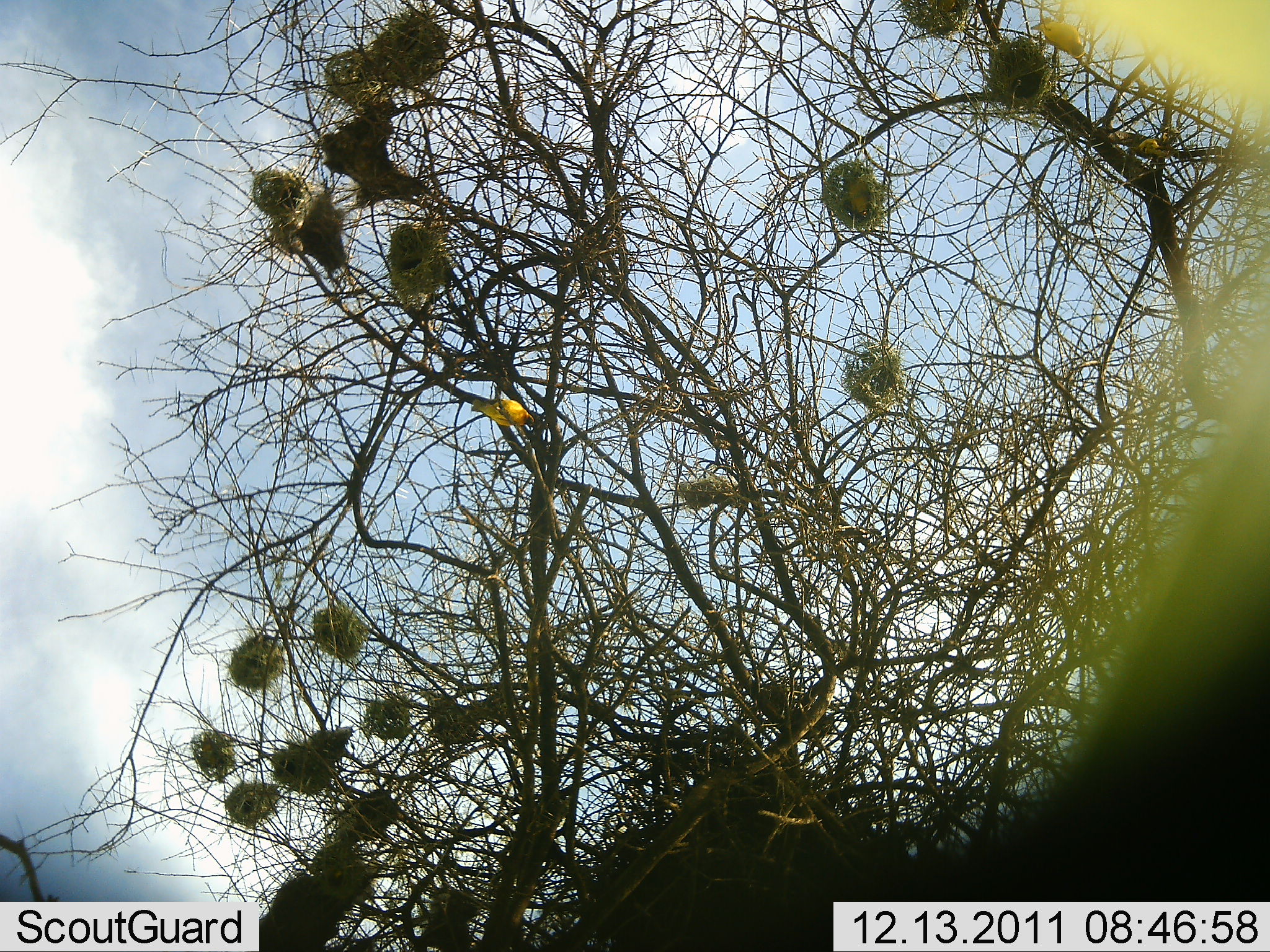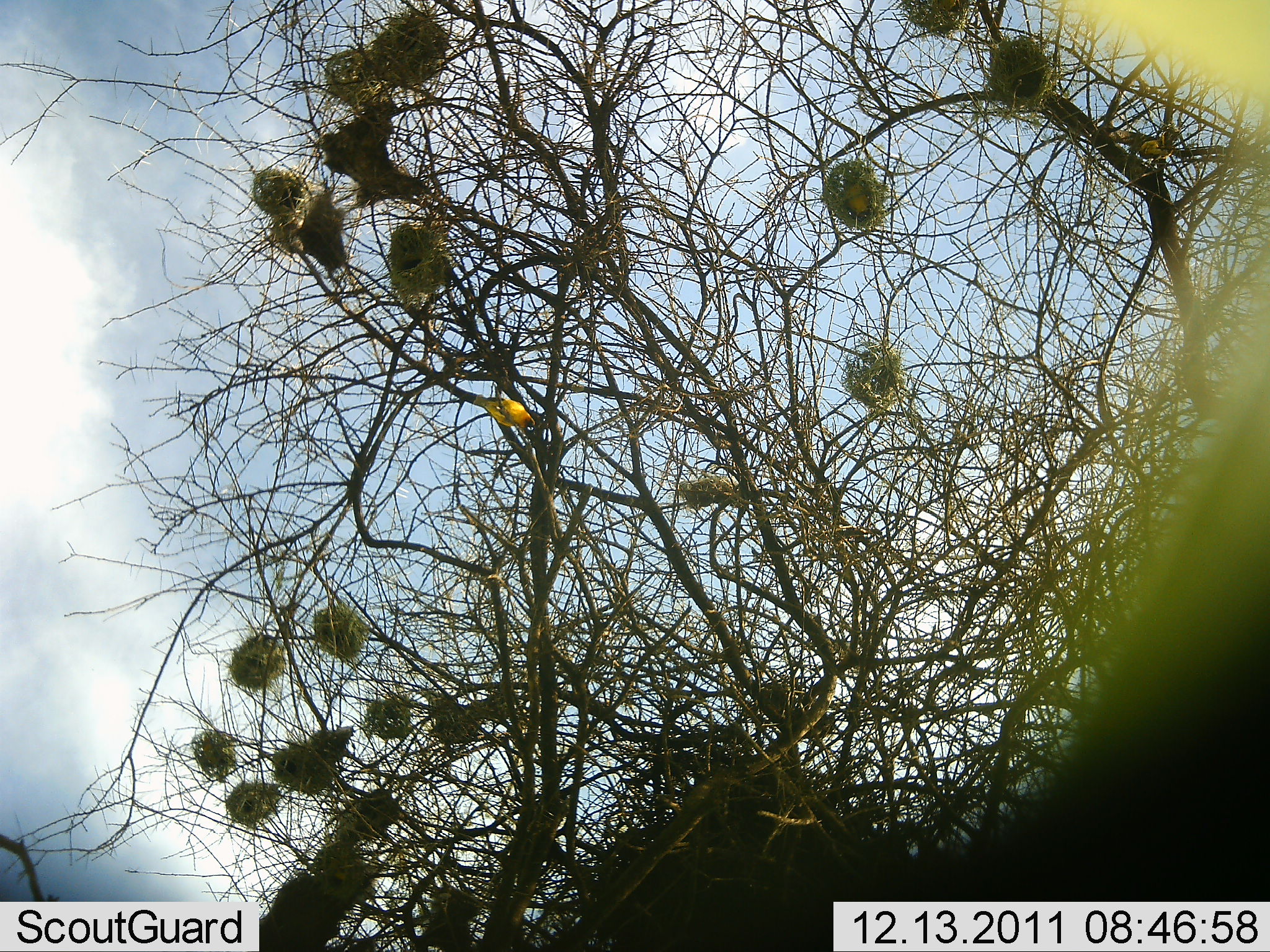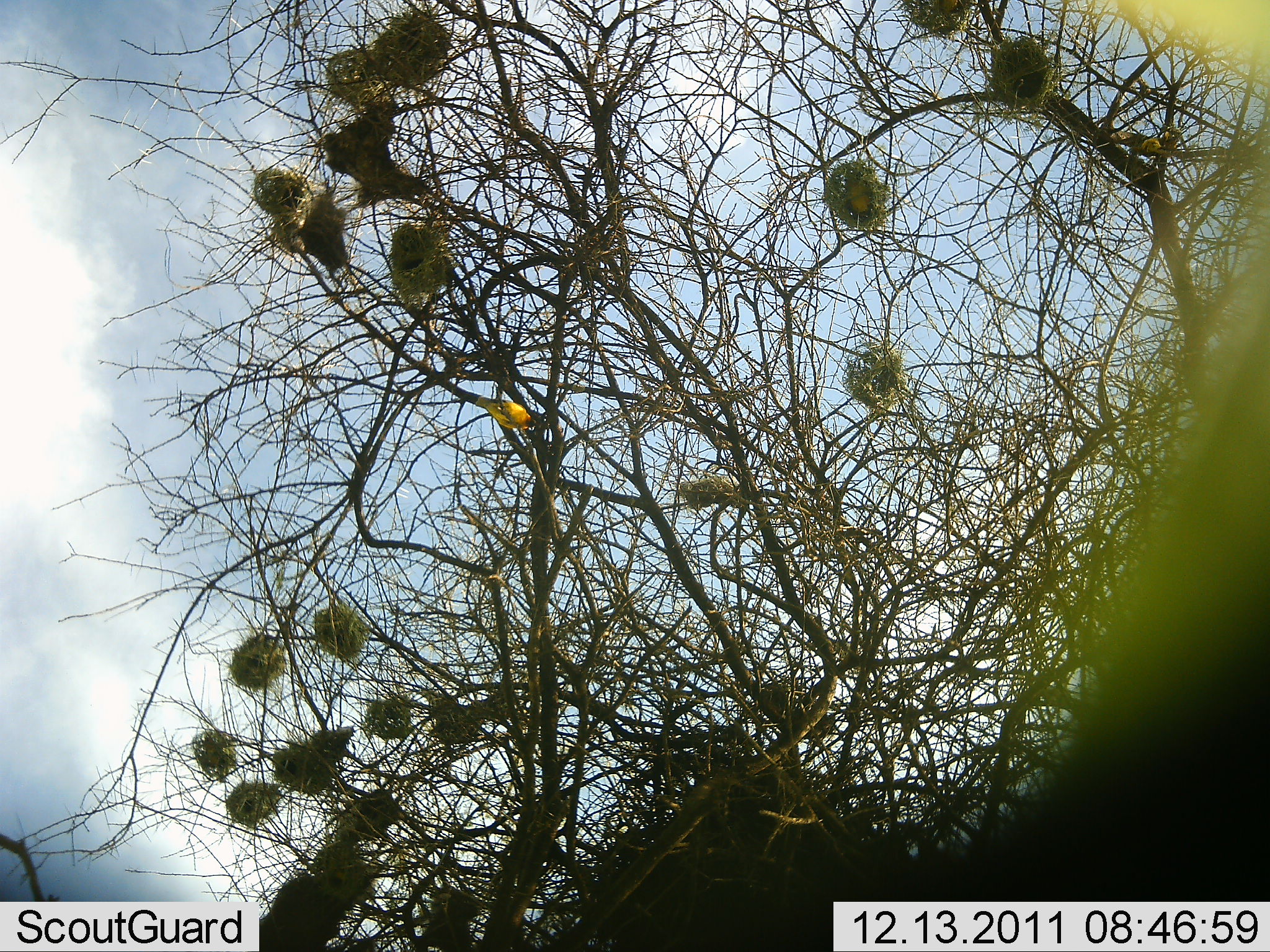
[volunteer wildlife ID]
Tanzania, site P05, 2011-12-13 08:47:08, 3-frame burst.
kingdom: Animalia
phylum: Chordata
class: Aves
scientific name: Aves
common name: bird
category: otherbird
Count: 1.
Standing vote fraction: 40%.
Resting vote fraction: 50%.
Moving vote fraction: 10%.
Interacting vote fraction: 0%.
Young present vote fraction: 0%.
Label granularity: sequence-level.